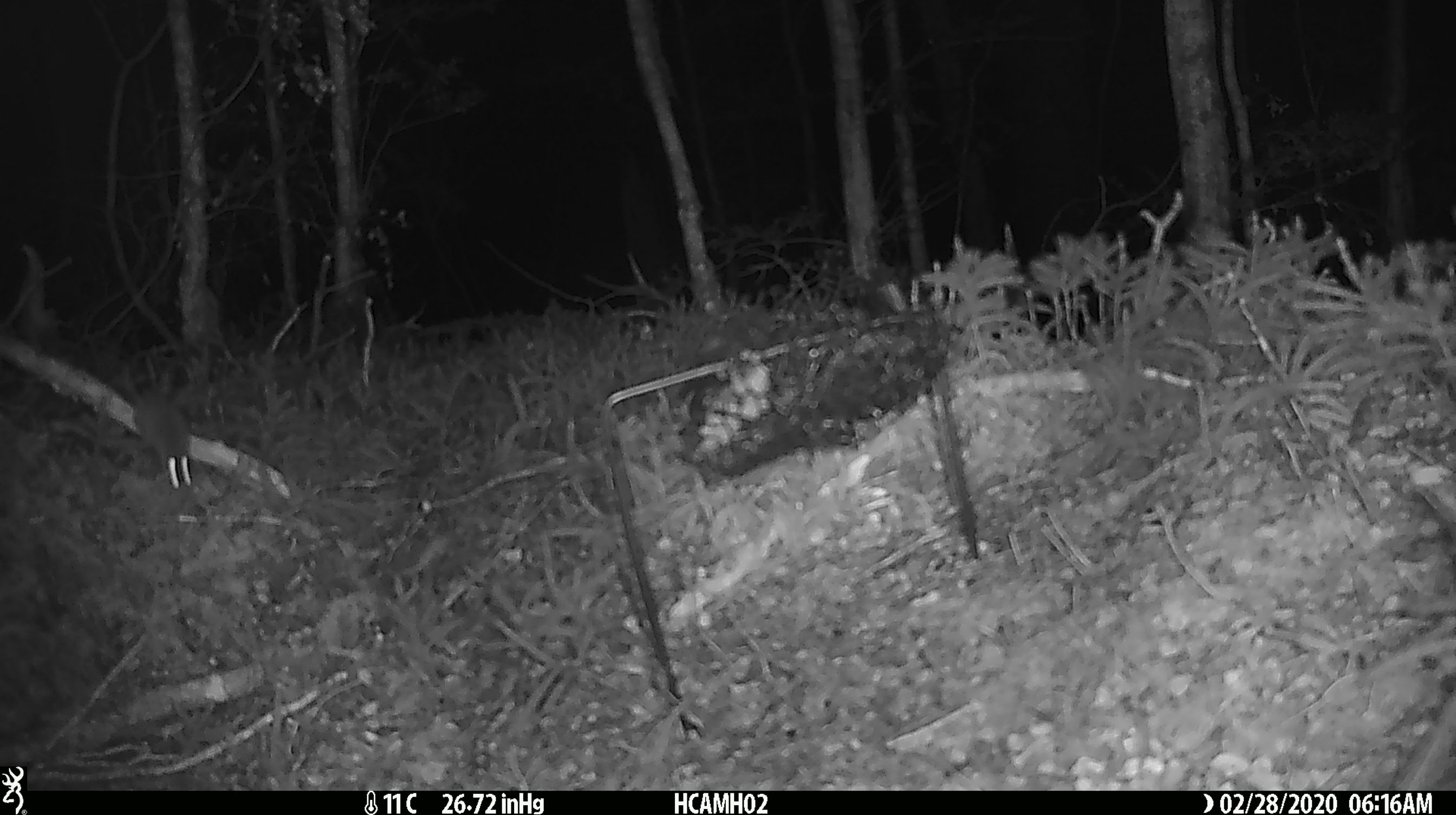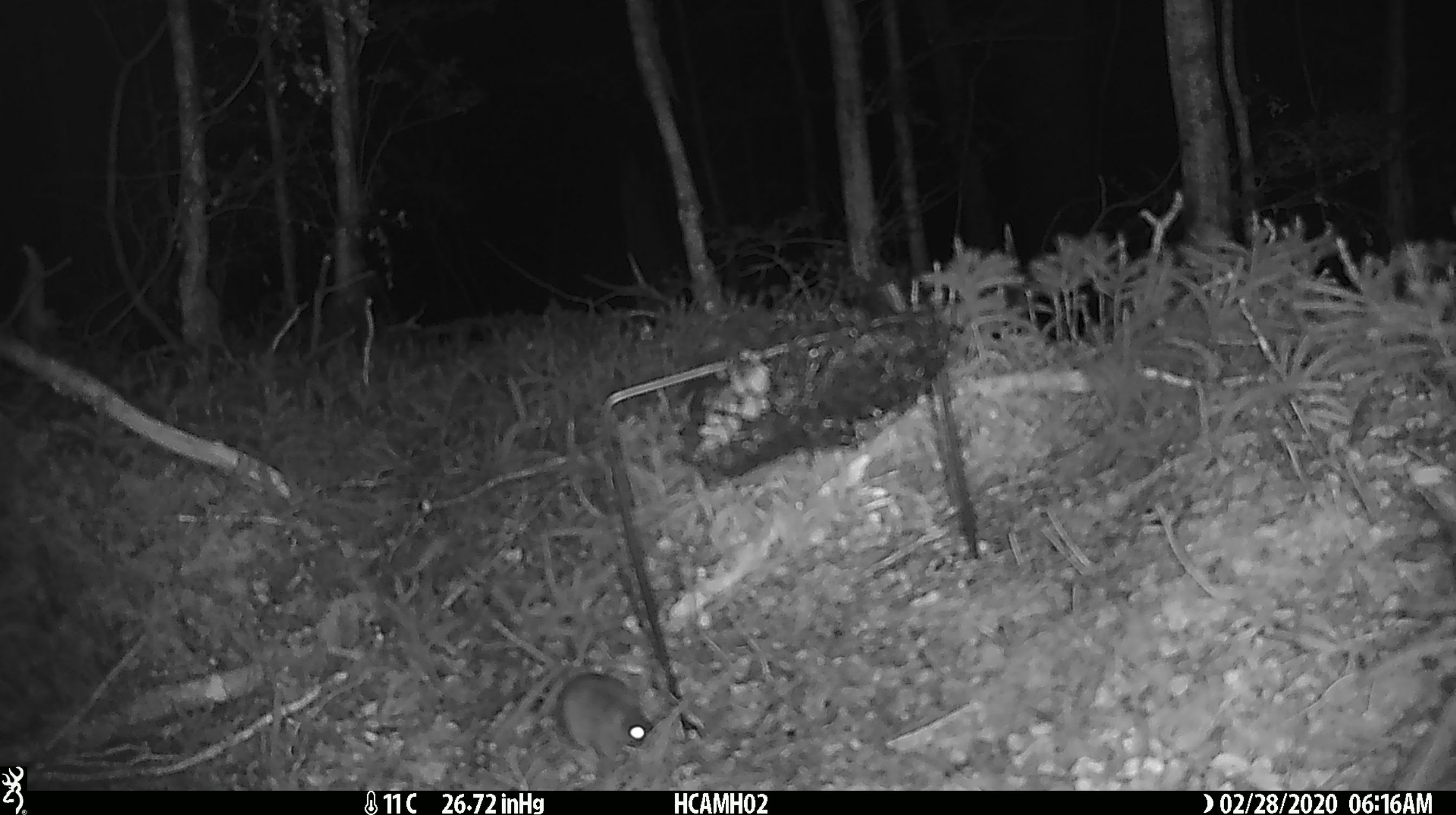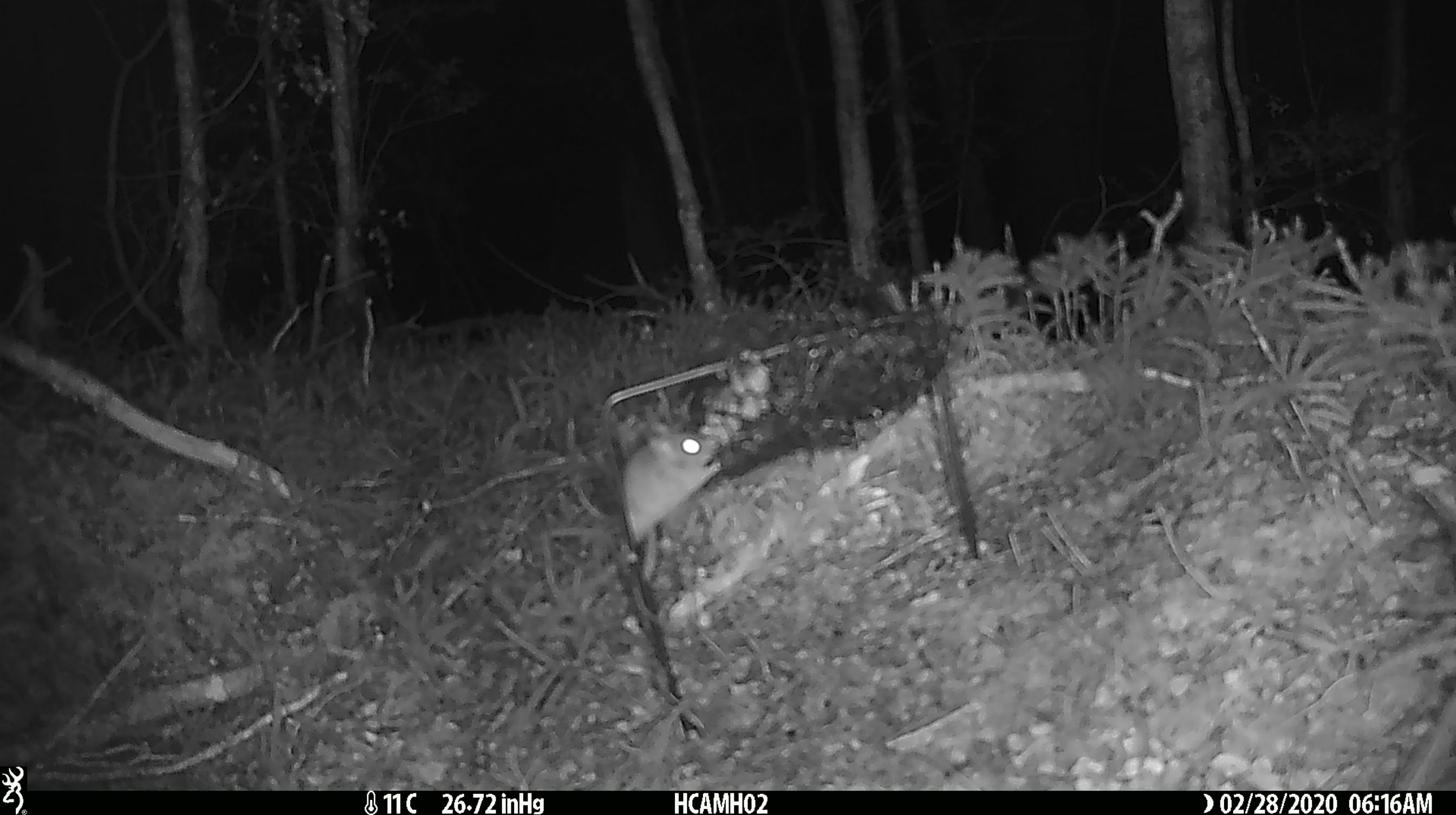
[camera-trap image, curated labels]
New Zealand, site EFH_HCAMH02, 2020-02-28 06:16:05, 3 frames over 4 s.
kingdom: Animalia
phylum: Chordata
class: Mammalia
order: Rodentia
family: Muridae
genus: Mus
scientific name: Mus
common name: mouse